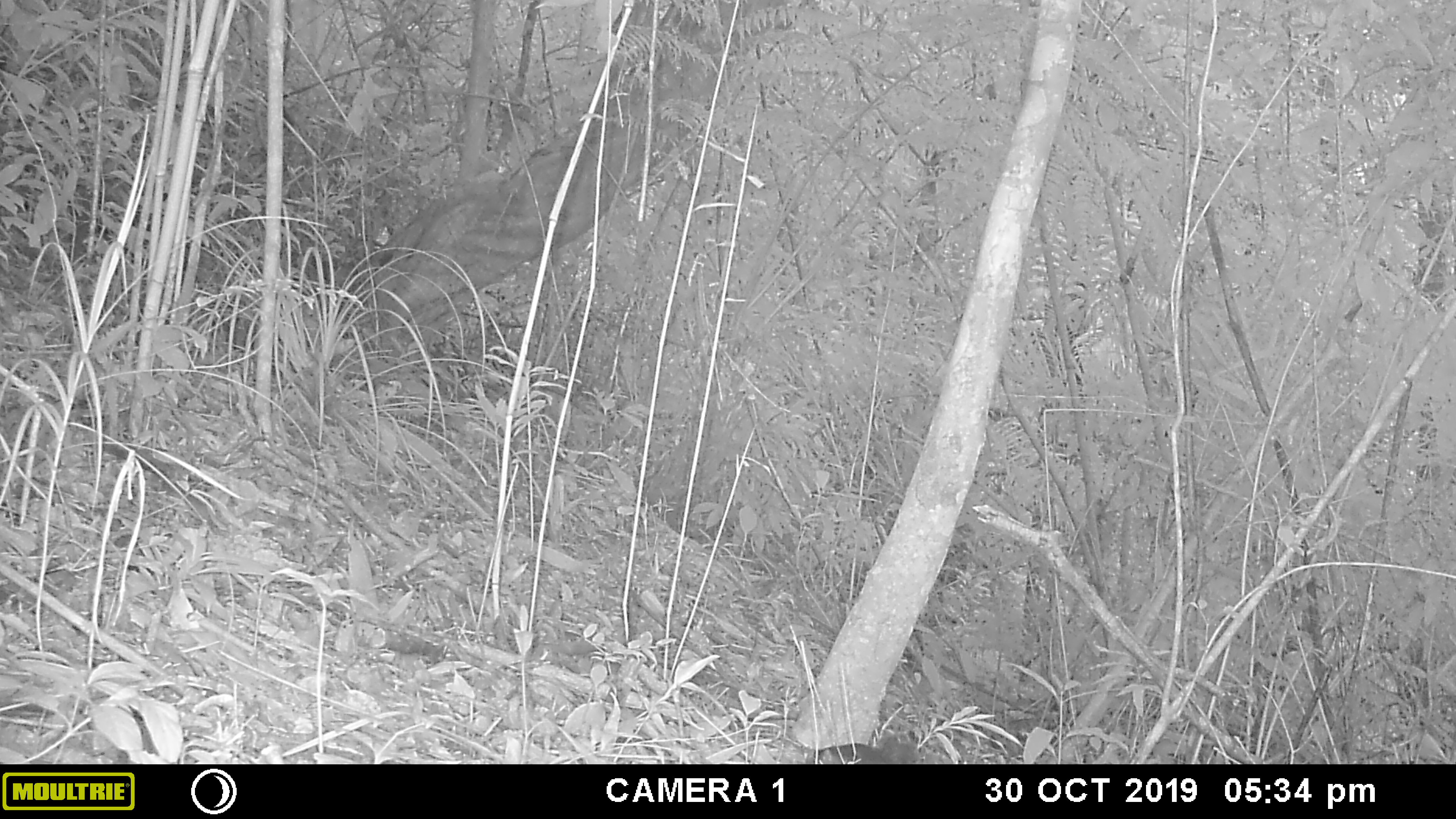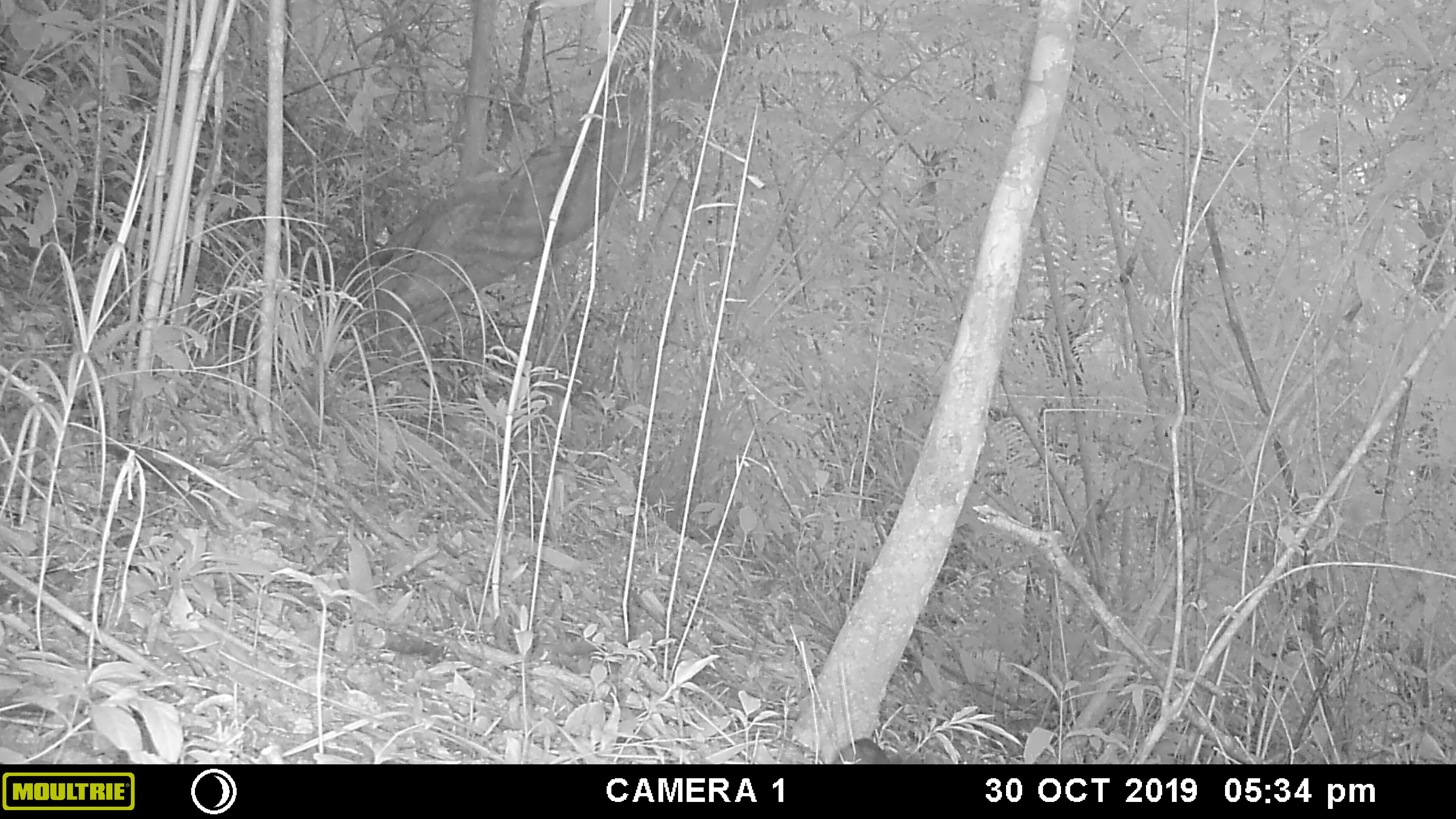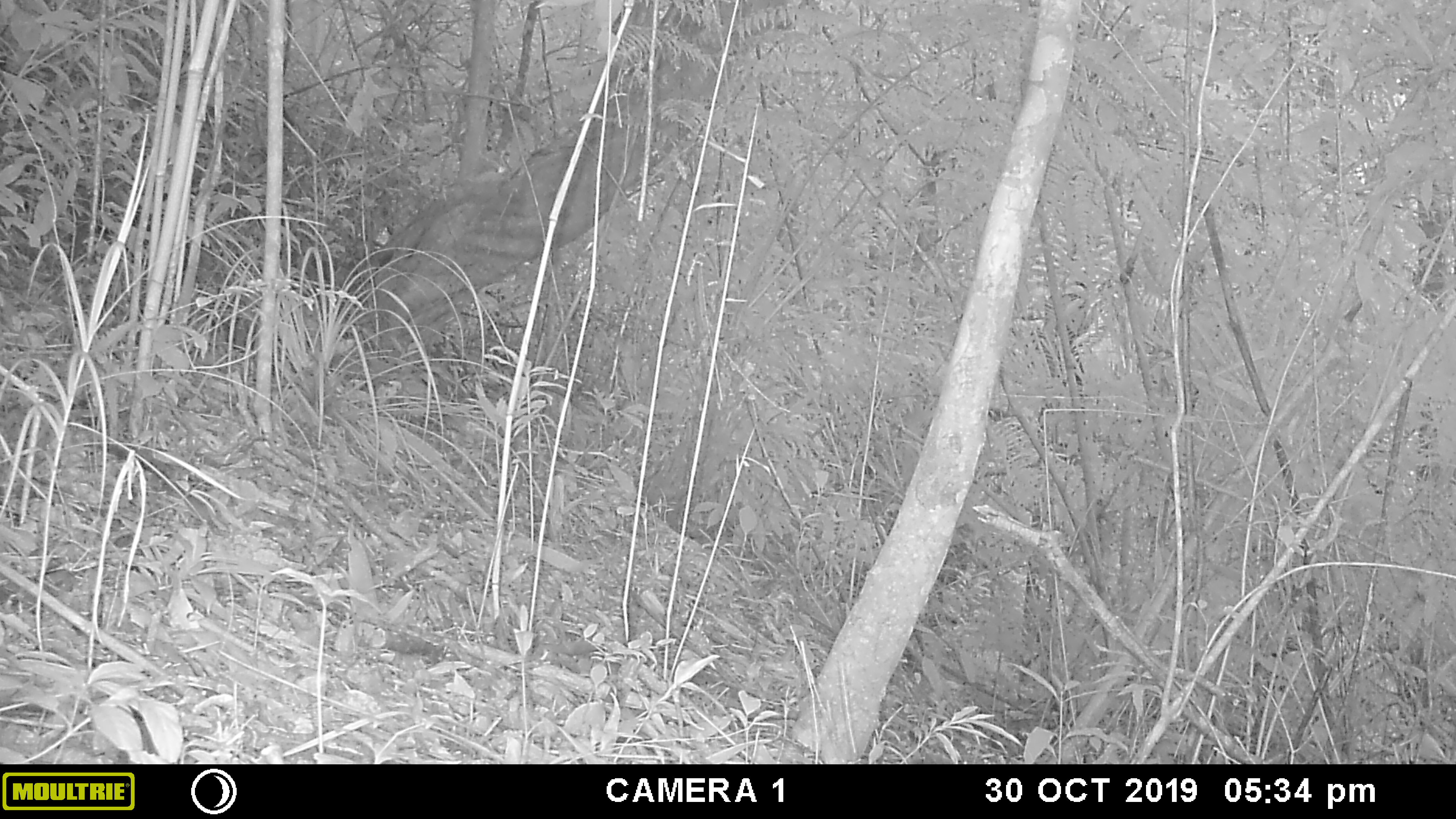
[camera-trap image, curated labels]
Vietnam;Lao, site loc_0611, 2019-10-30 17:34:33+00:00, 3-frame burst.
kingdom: Animalia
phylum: Chordata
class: Mammalia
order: Rodentia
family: Sciuridae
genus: Dremomys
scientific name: Dremomys rufigenis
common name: red-cheeked squirrel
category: red cheeked squirrel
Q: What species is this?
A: Red cheeked squirrel (red-cheeked squirrel) (Dremomys rufigenis).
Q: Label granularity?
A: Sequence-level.